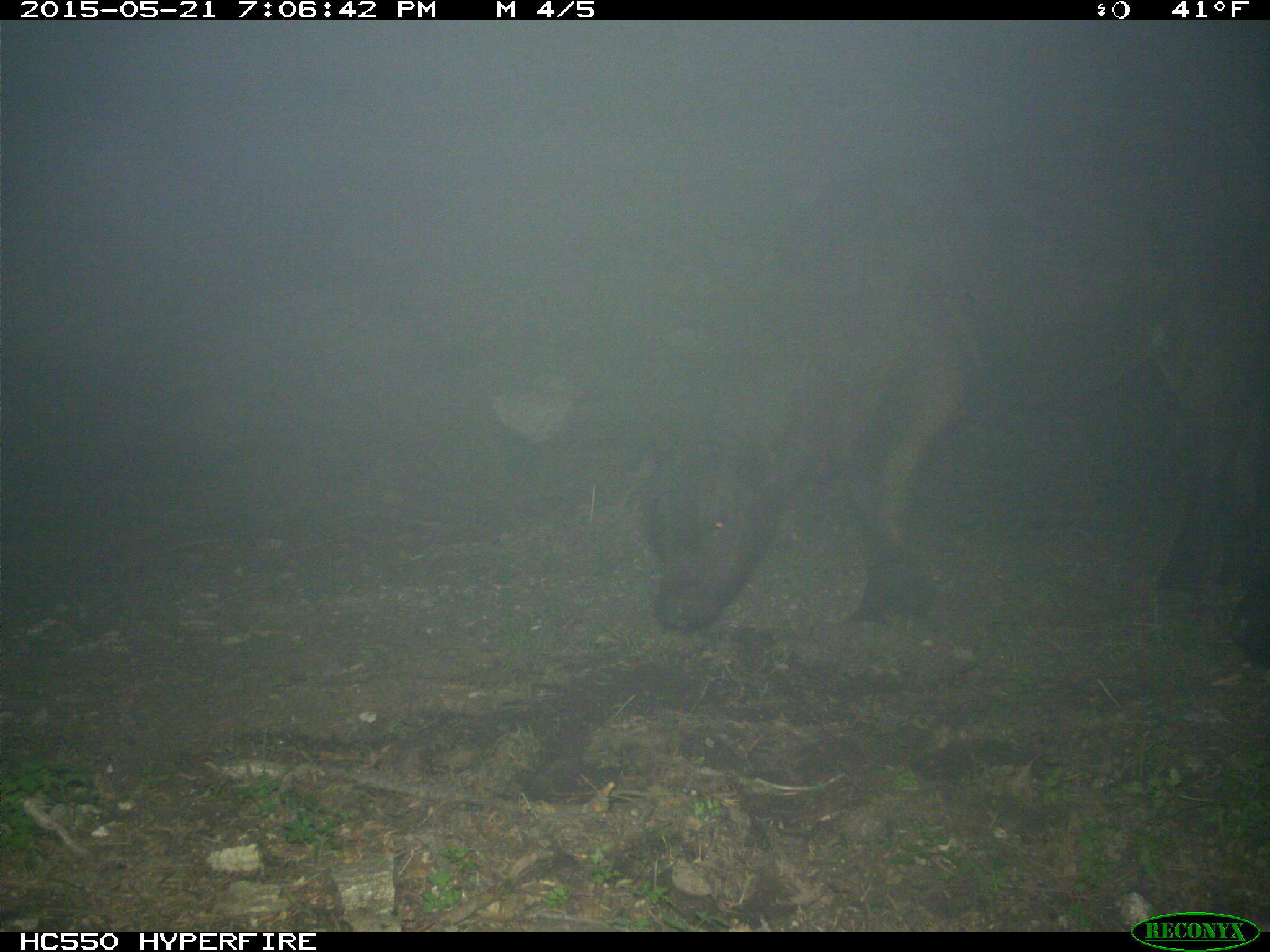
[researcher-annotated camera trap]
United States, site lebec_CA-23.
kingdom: Animalia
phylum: Chordata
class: Mammalia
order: Artiodactyla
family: Bovidae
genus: Bos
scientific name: Bos taurus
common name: domestic cow